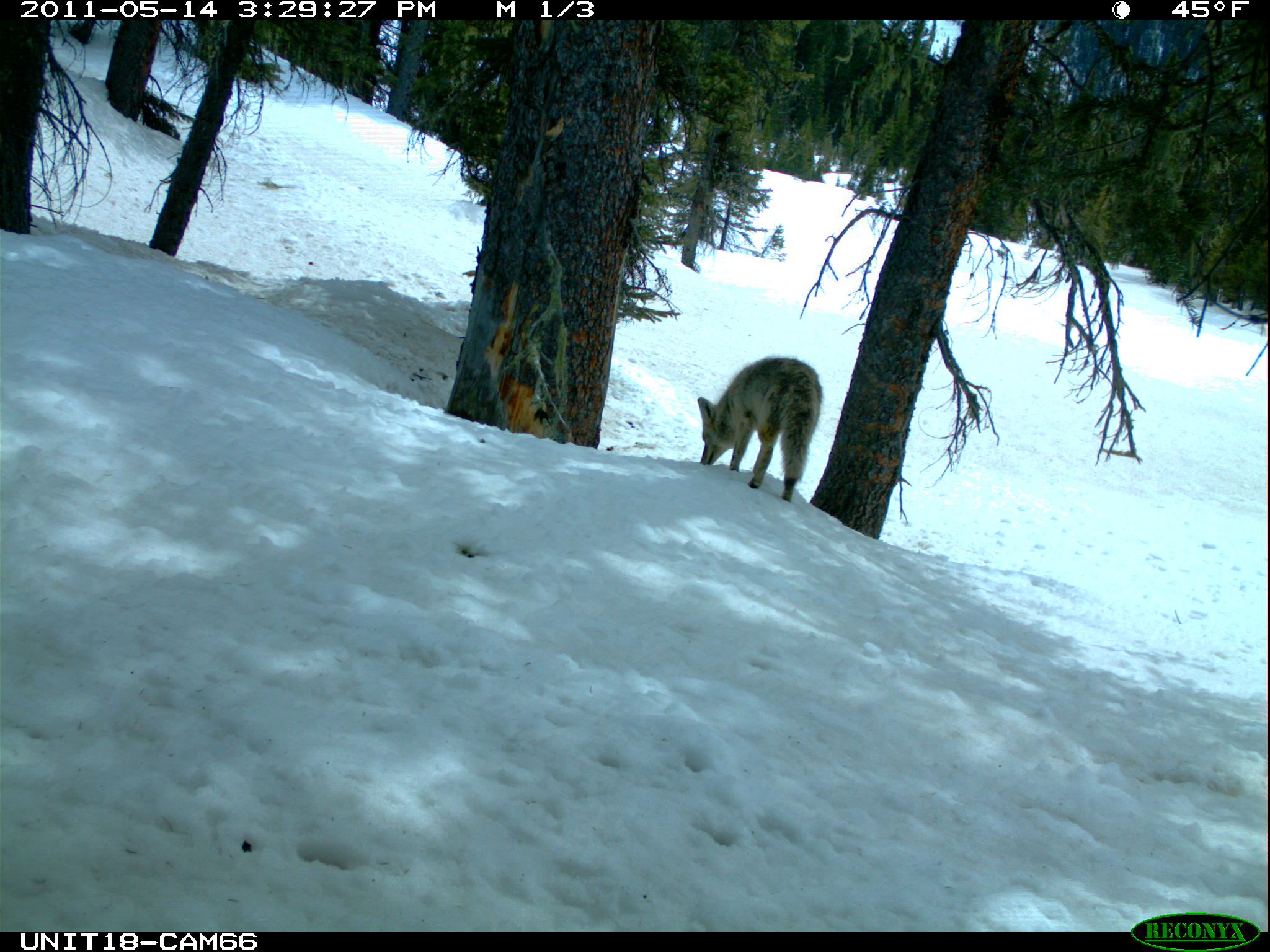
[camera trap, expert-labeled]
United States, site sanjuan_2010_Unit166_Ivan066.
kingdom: Animalia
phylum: Chordata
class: Mammalia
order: Carnivora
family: Canidae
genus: Canis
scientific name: Canis latrans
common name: coyote